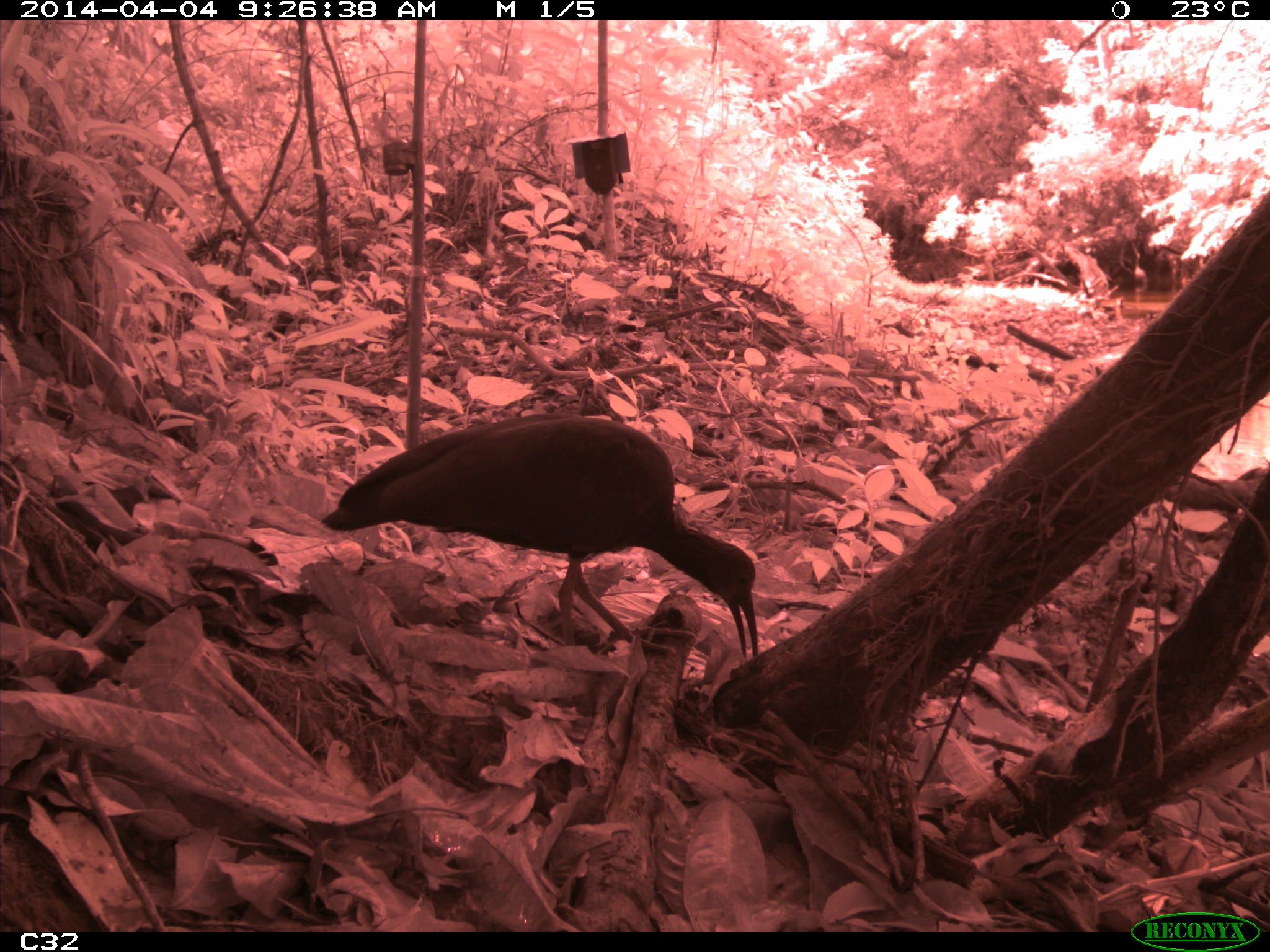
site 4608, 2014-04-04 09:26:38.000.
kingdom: Animalia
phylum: Chordata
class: Aves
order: Pelecaniformes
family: Threskiornithidae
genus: Mesembrinibis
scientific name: Mesembrinibis cayennensis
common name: green ibis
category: mesembrinis cayannensis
Mesembrinis cayannensis (green ibis) (Mesembrinibis cayennensis), count 2, age adult.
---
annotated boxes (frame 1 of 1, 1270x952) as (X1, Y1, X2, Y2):
mesembrinis cayannensis: (320, 413, 759, 659)